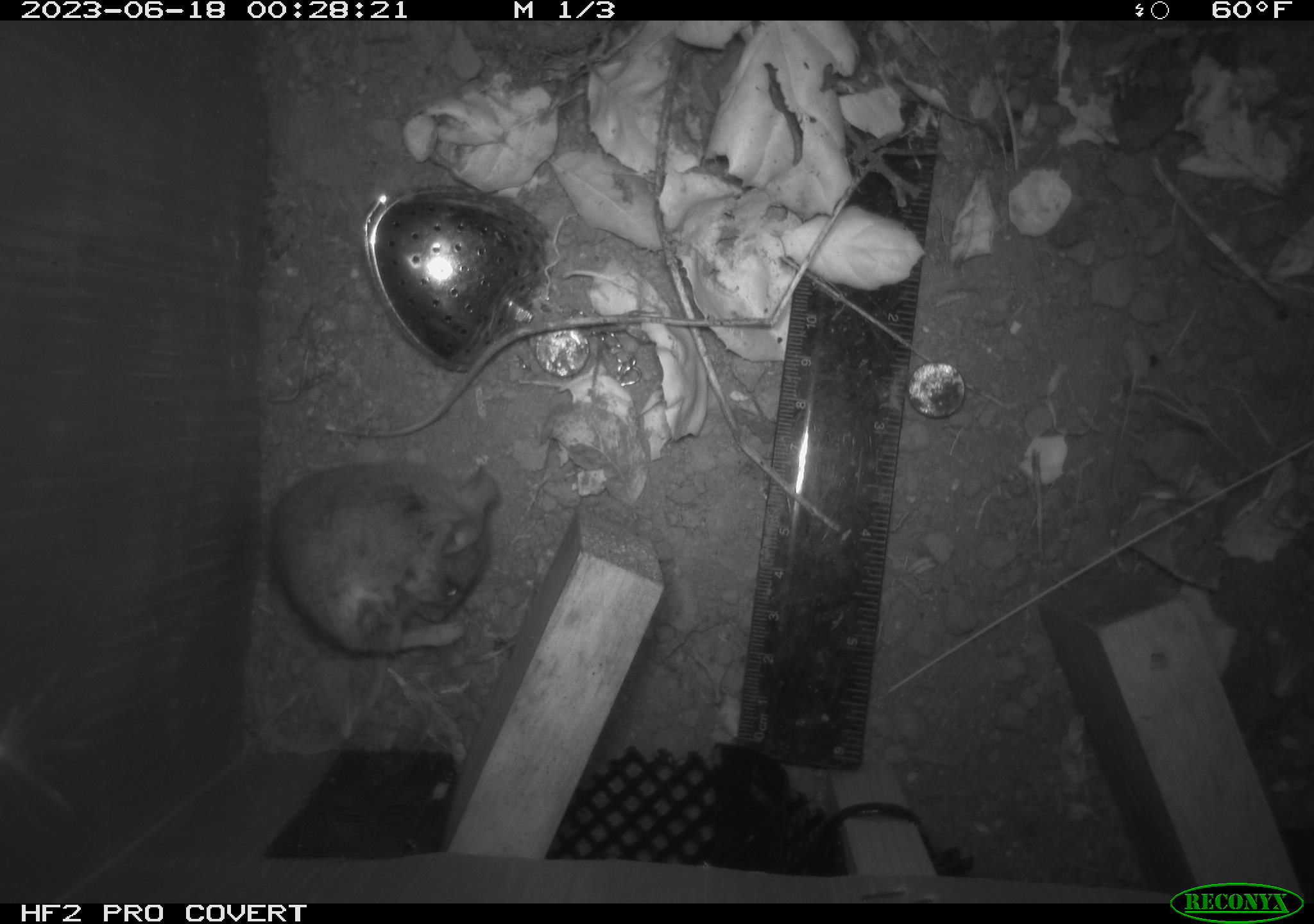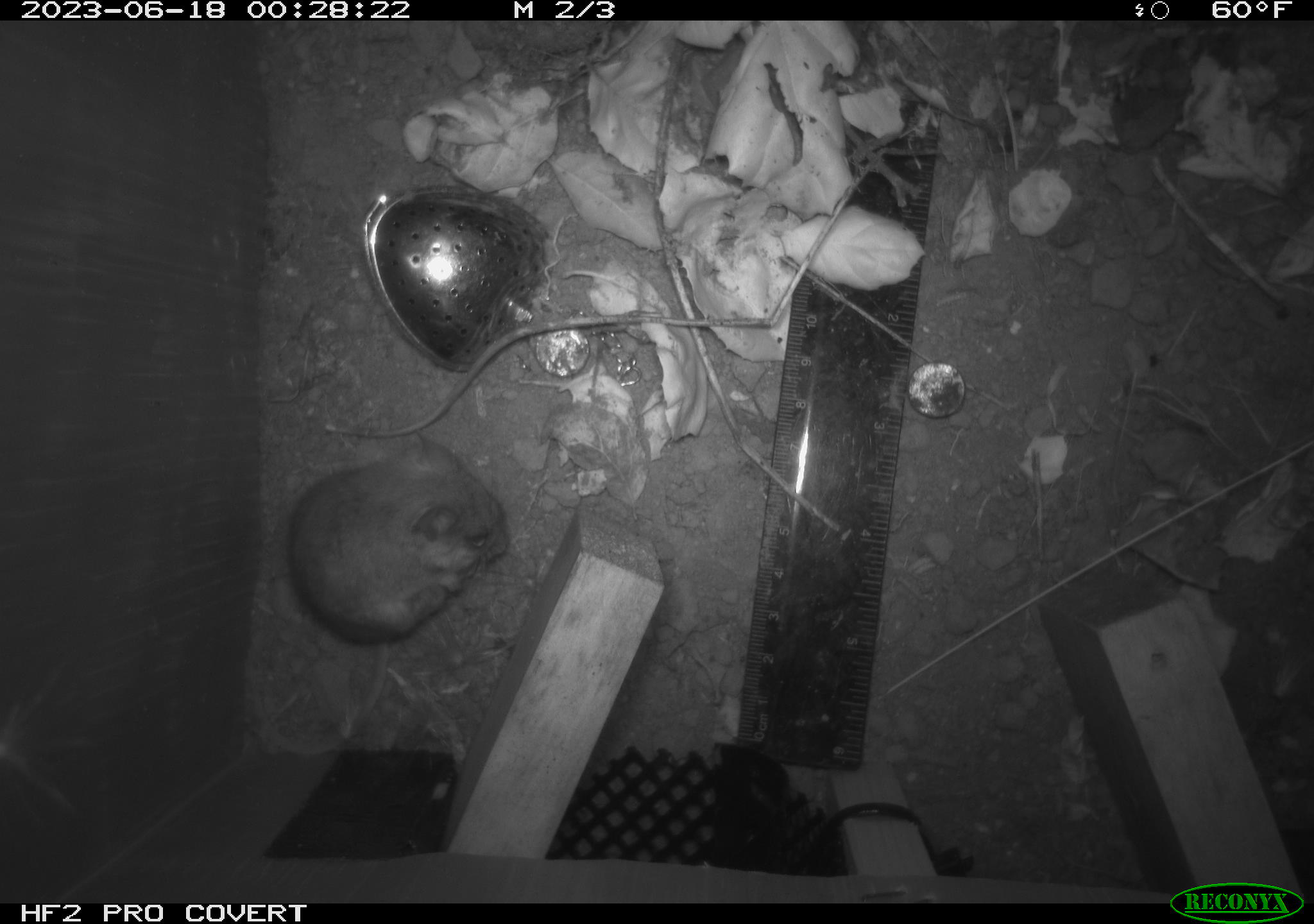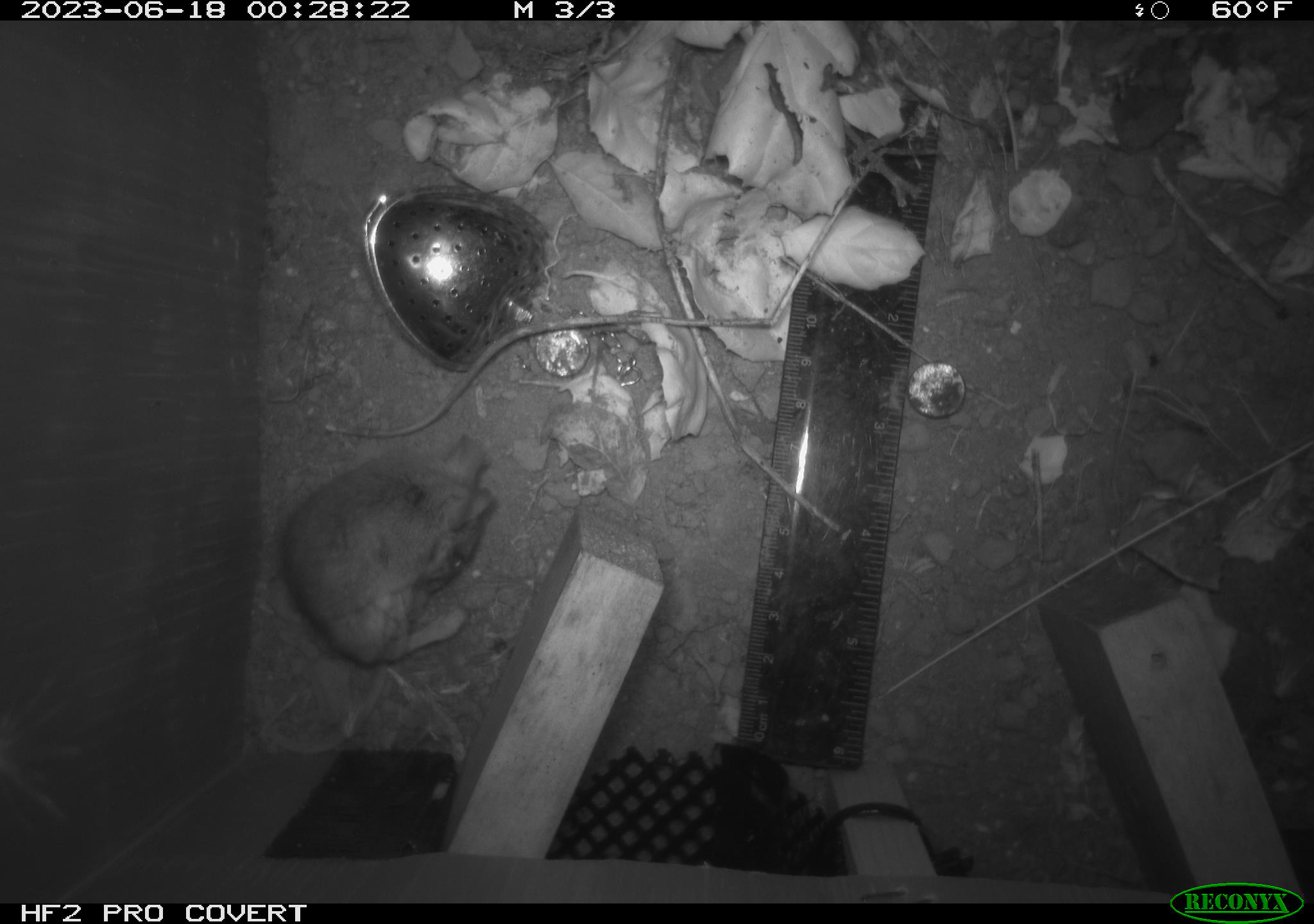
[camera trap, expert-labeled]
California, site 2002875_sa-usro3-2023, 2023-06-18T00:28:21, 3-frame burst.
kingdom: Animalia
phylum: Chordata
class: Mammalia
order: Rodentia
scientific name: Rodentia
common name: mouse species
Mouse species (Rodentia).